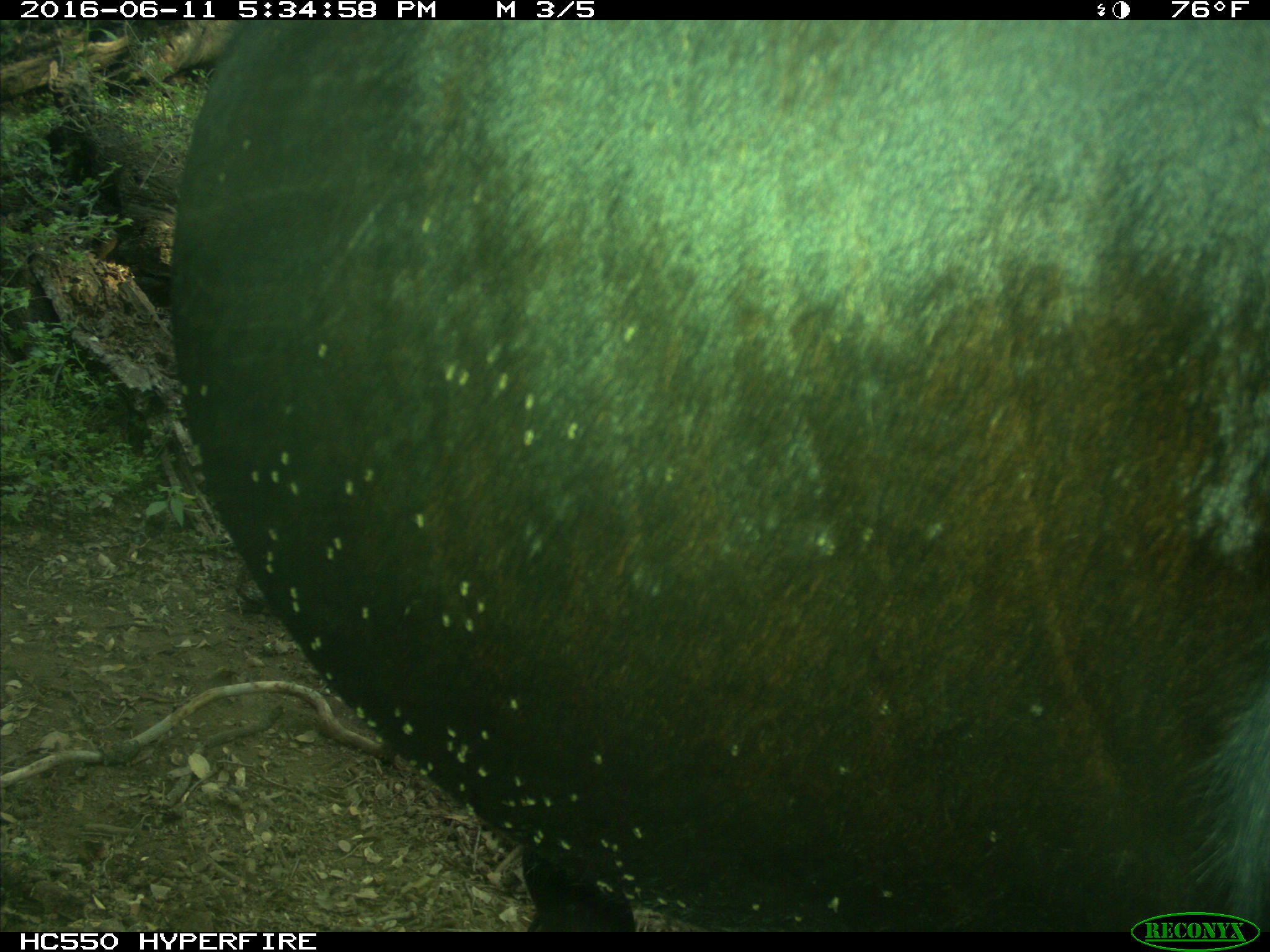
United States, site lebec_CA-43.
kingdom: Animalia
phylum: Chordata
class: Mammalia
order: Artiodactyla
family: Bovidae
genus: Bos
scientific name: Bos taurus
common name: domestic cow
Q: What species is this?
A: Bos taurus (domestic cow).